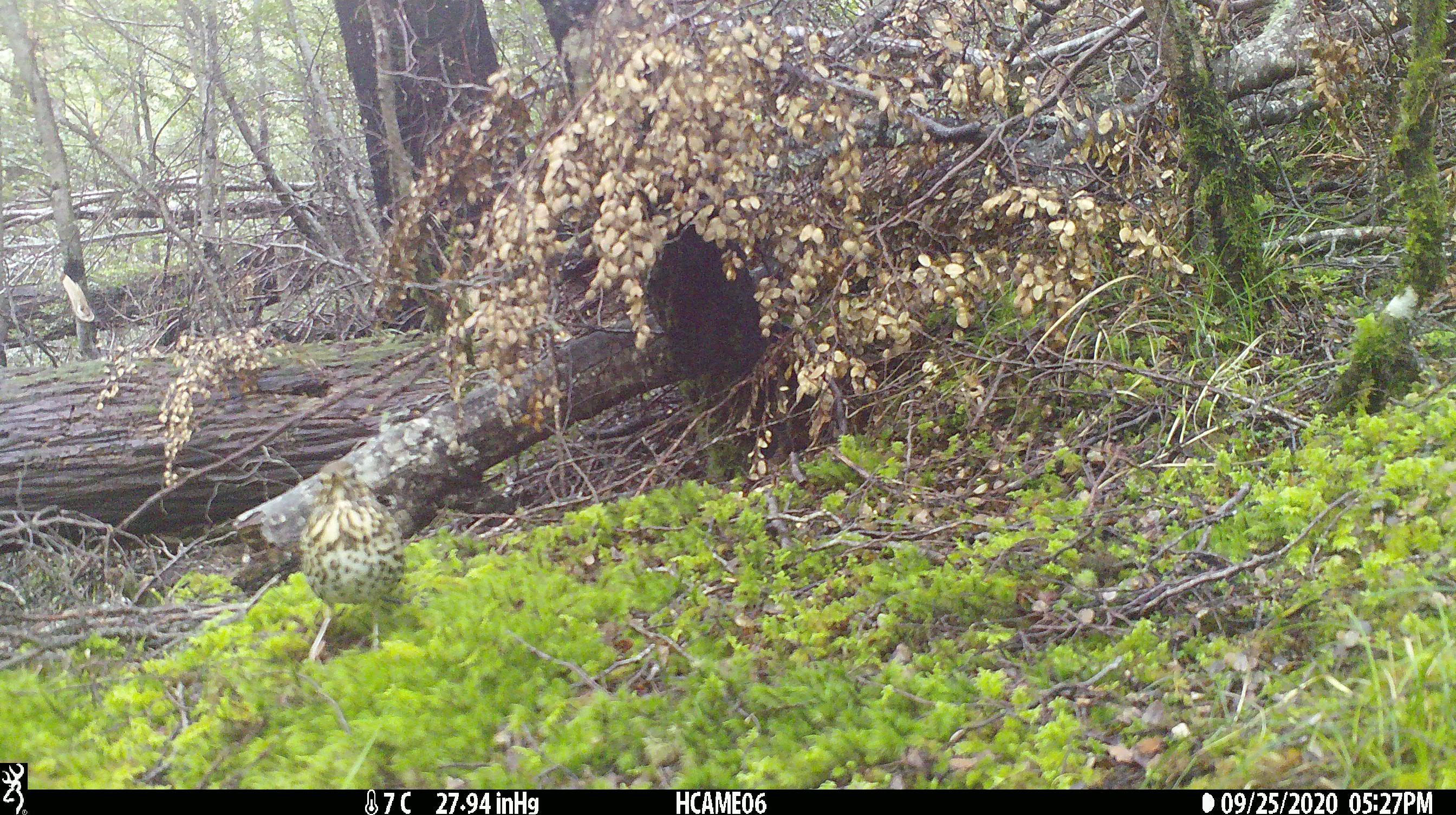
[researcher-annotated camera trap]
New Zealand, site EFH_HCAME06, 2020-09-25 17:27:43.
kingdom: Animalia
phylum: Chordata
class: Aves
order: Passeriformes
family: Turdidae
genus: Turdus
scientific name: Turdus philomelos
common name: song thrush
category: thrush